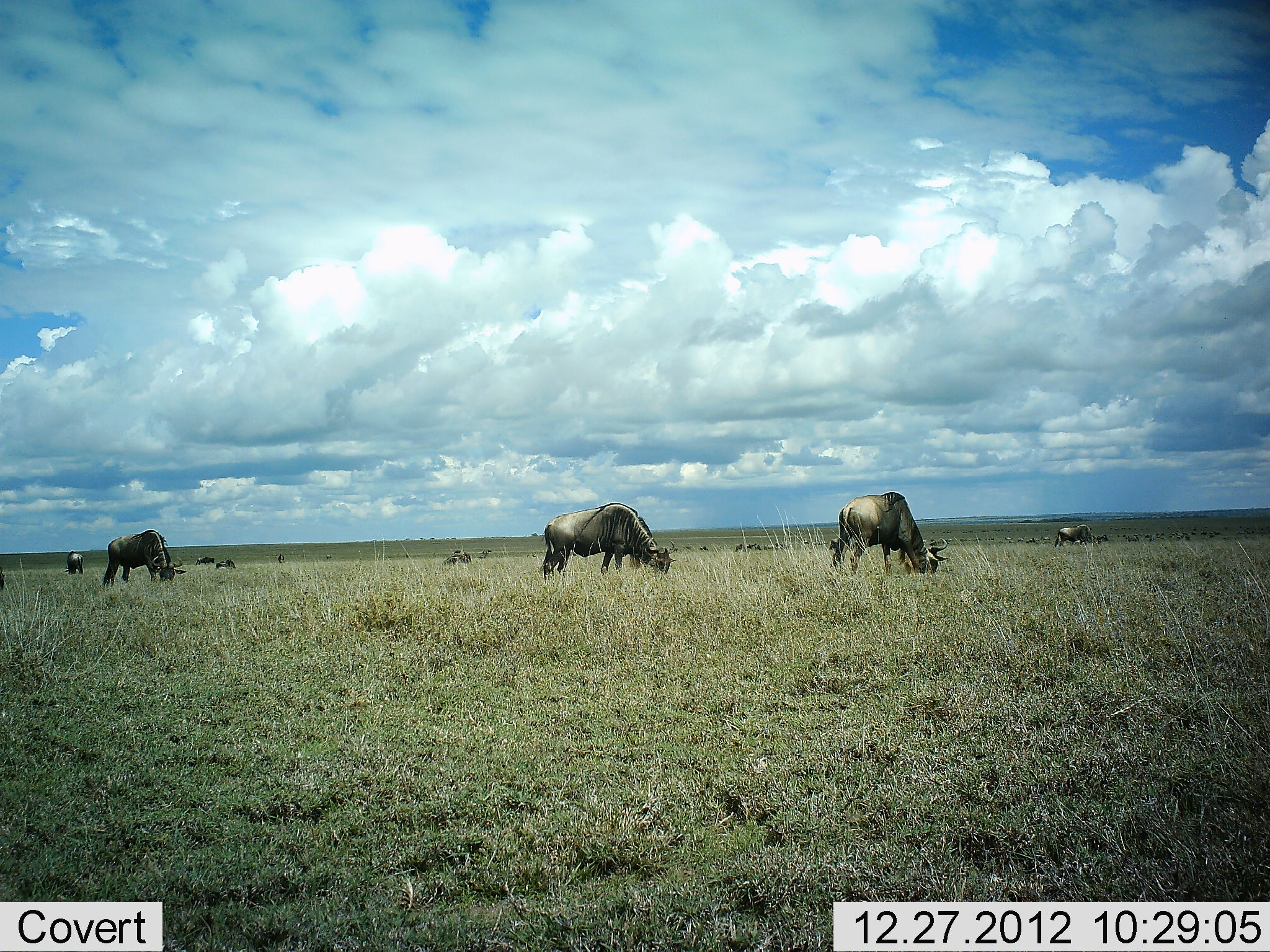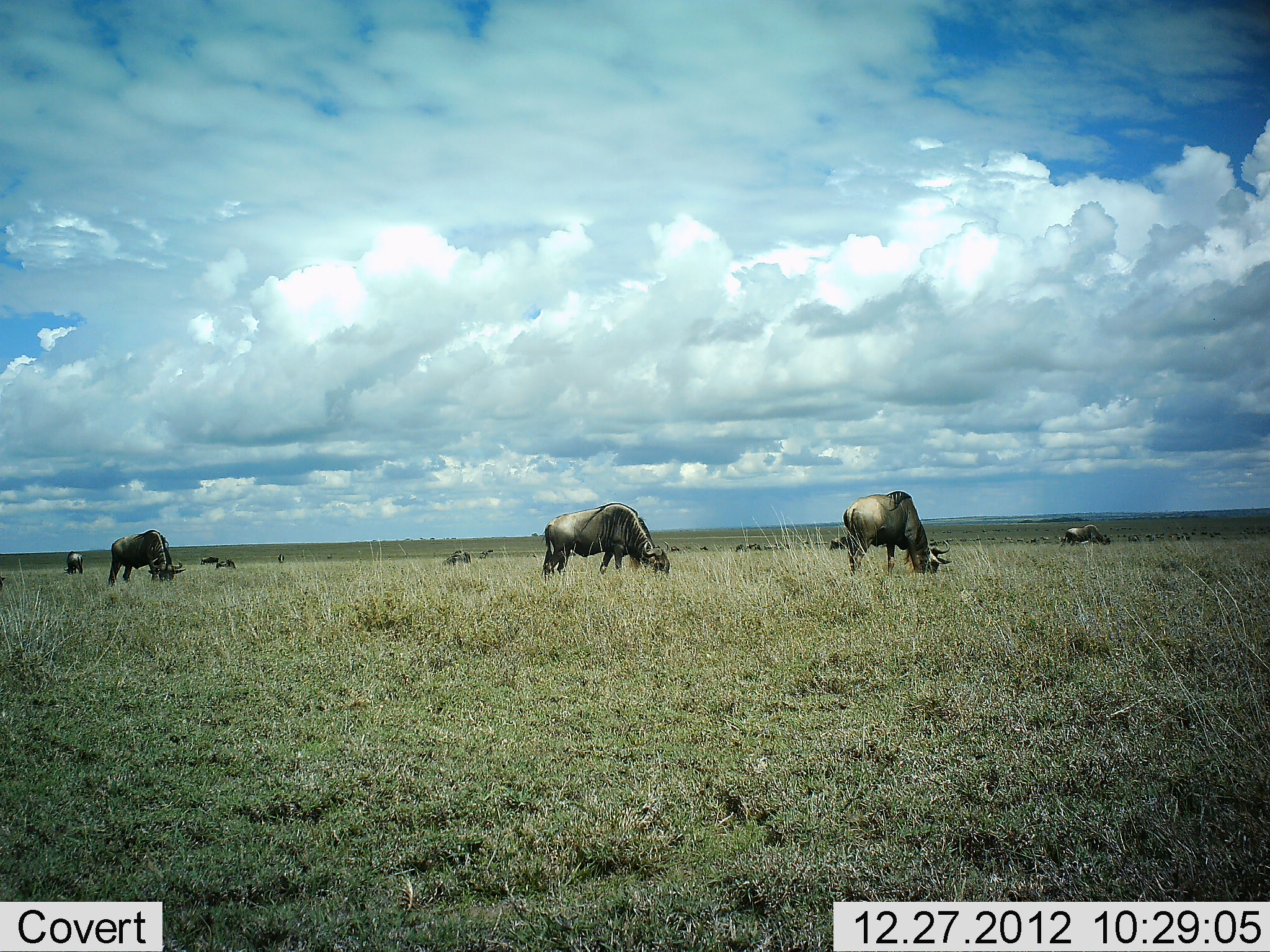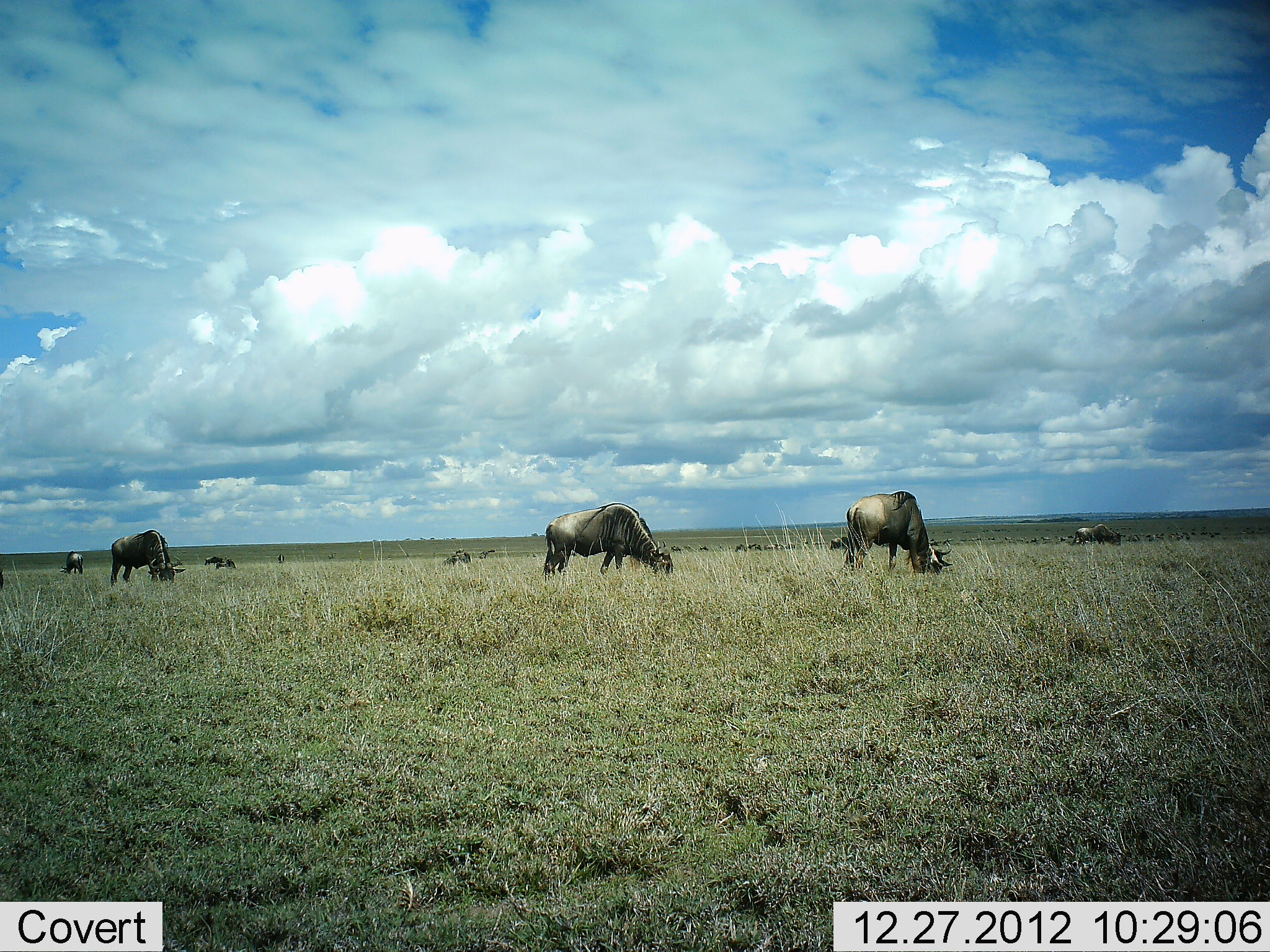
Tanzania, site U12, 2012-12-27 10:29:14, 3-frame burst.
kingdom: Animalia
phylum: Chordata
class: Mammalia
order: Artiodactyla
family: Bovidae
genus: Connochaetes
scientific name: Connochaetes taurinus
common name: blue wildebeest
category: wildebeest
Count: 11-50.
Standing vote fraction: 60%.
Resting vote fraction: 10%.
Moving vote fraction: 20%.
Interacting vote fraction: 0%.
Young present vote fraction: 0%.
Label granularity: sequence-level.